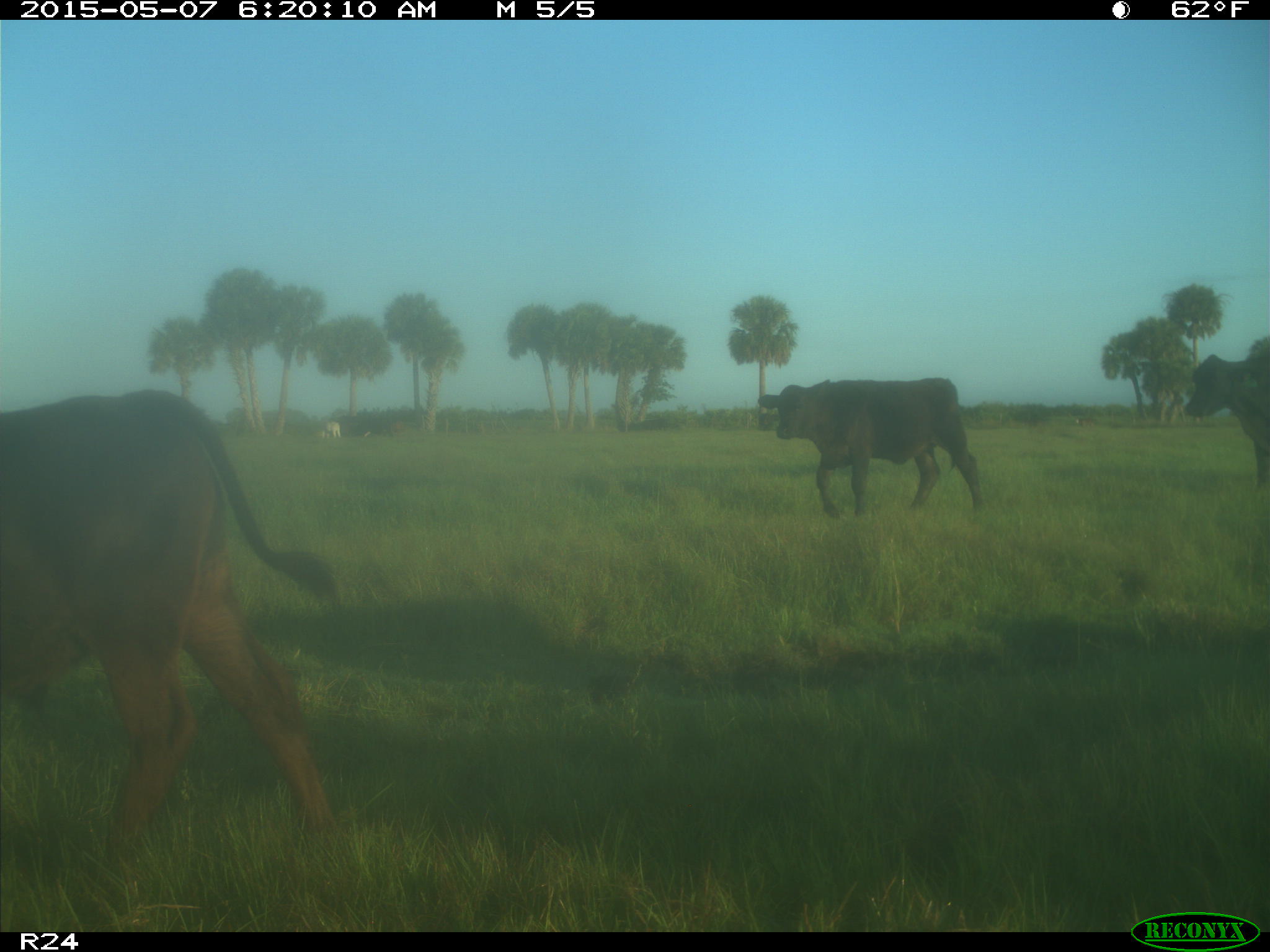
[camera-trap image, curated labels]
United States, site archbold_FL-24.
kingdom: Animalia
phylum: Chordata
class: Mammalia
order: Artiodactyla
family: Bovidae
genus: Bos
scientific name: Bos taurus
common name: domestic cow